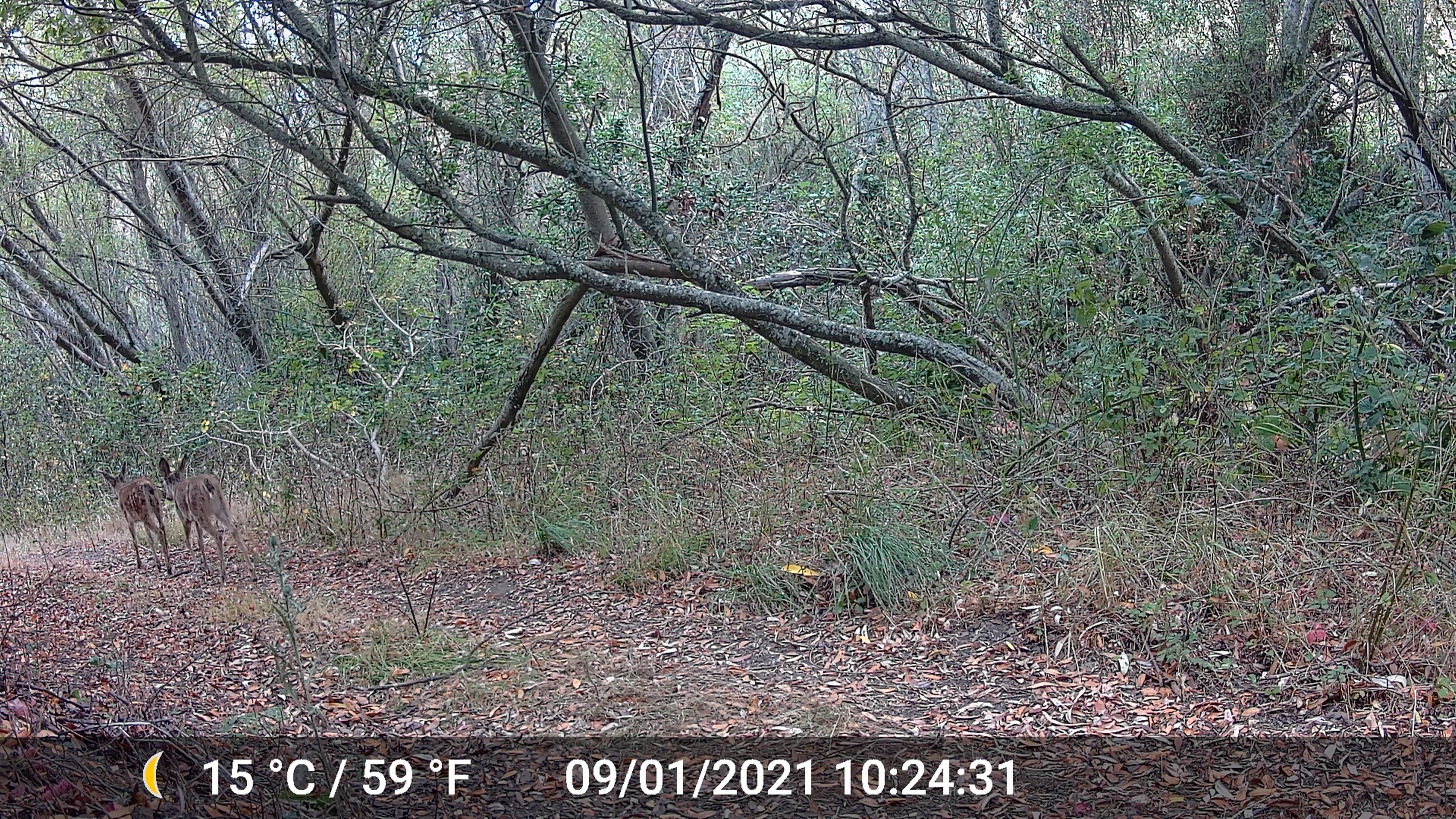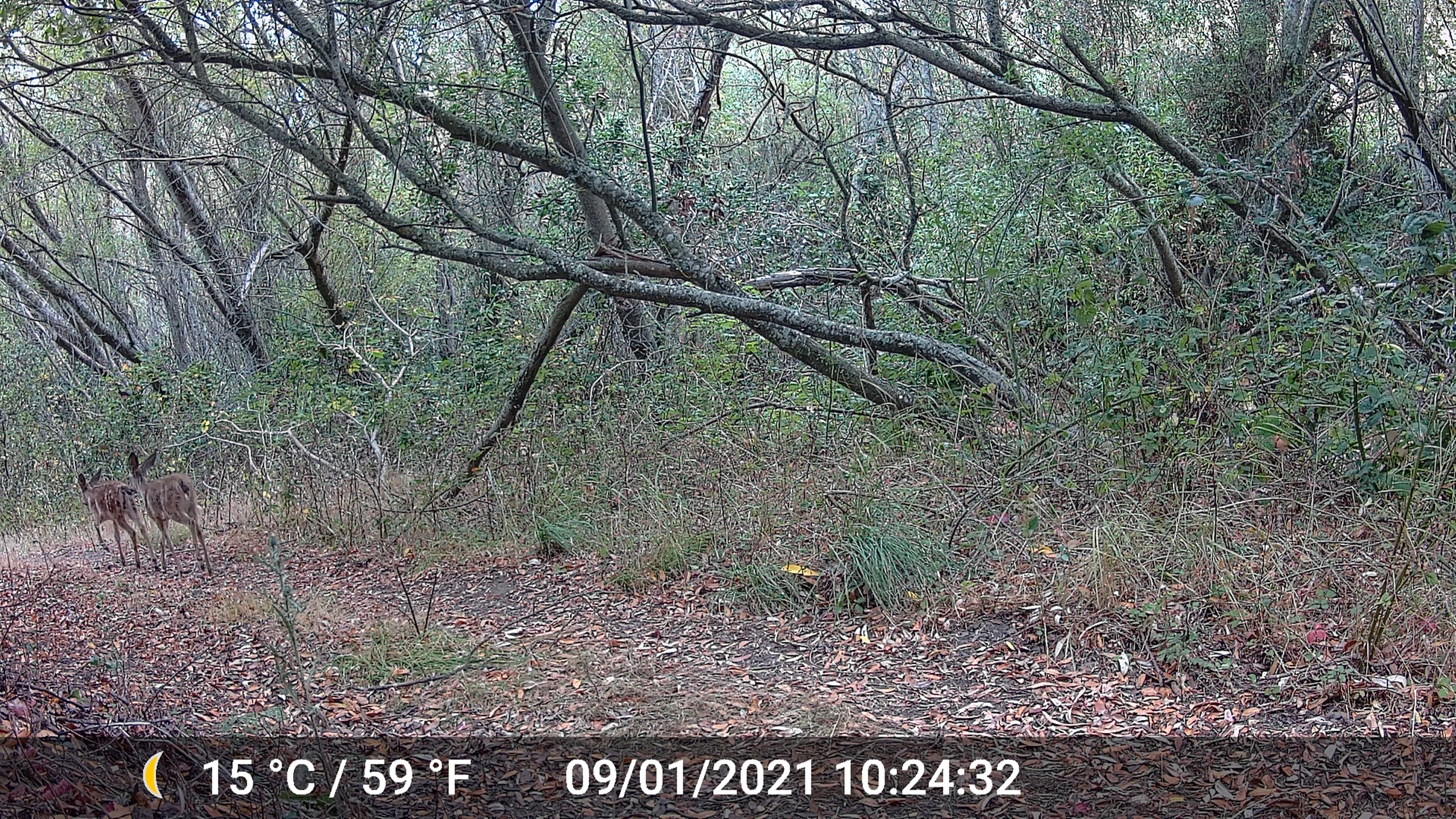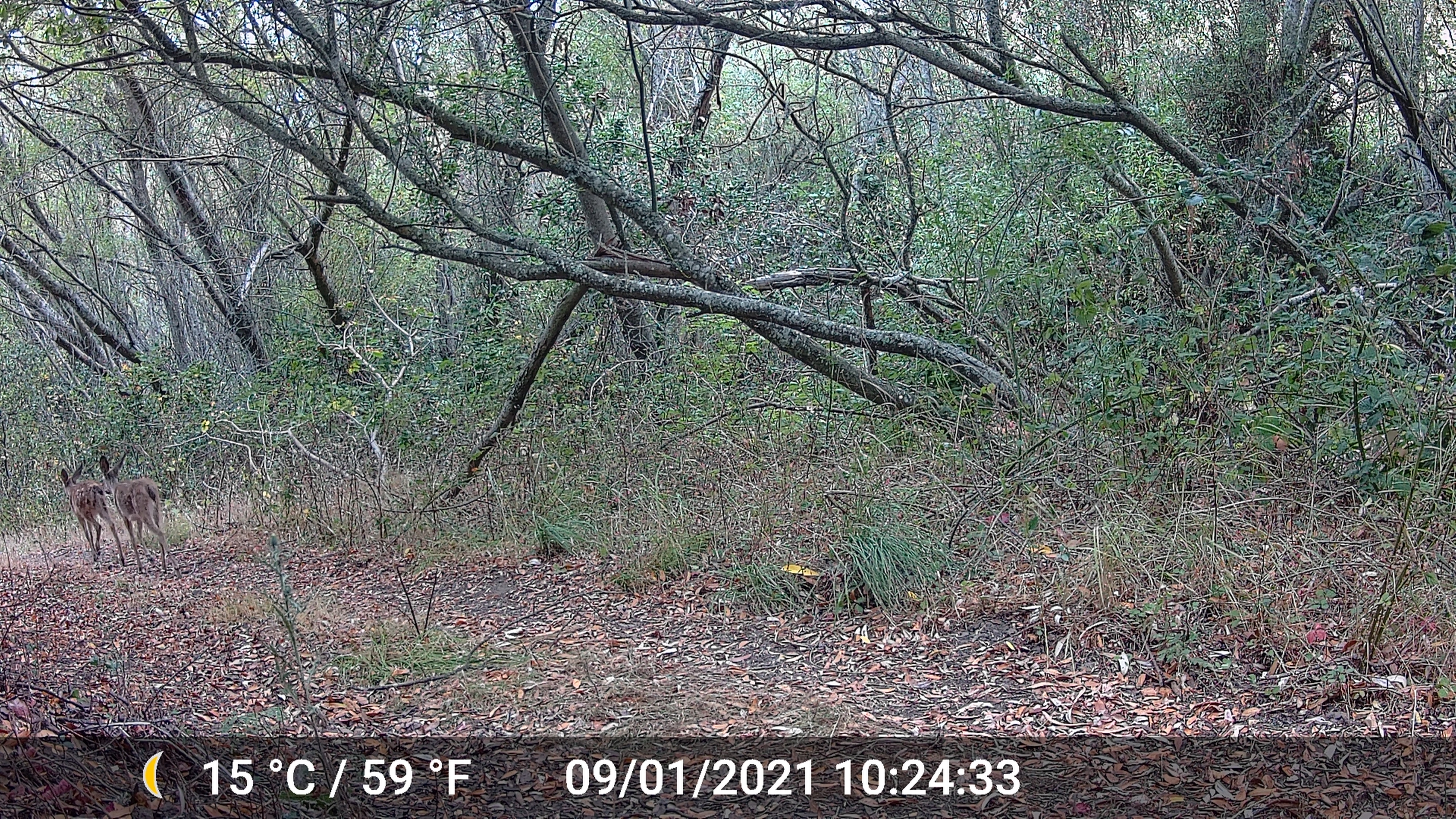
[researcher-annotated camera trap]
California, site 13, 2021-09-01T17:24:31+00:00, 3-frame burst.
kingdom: Animalia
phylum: Chordata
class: Mammalia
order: Artiodactyla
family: Cervidae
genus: Odocoileus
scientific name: Odocoileus hemionus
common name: mule deer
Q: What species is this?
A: Mule deer (Odocoileus hemionus).